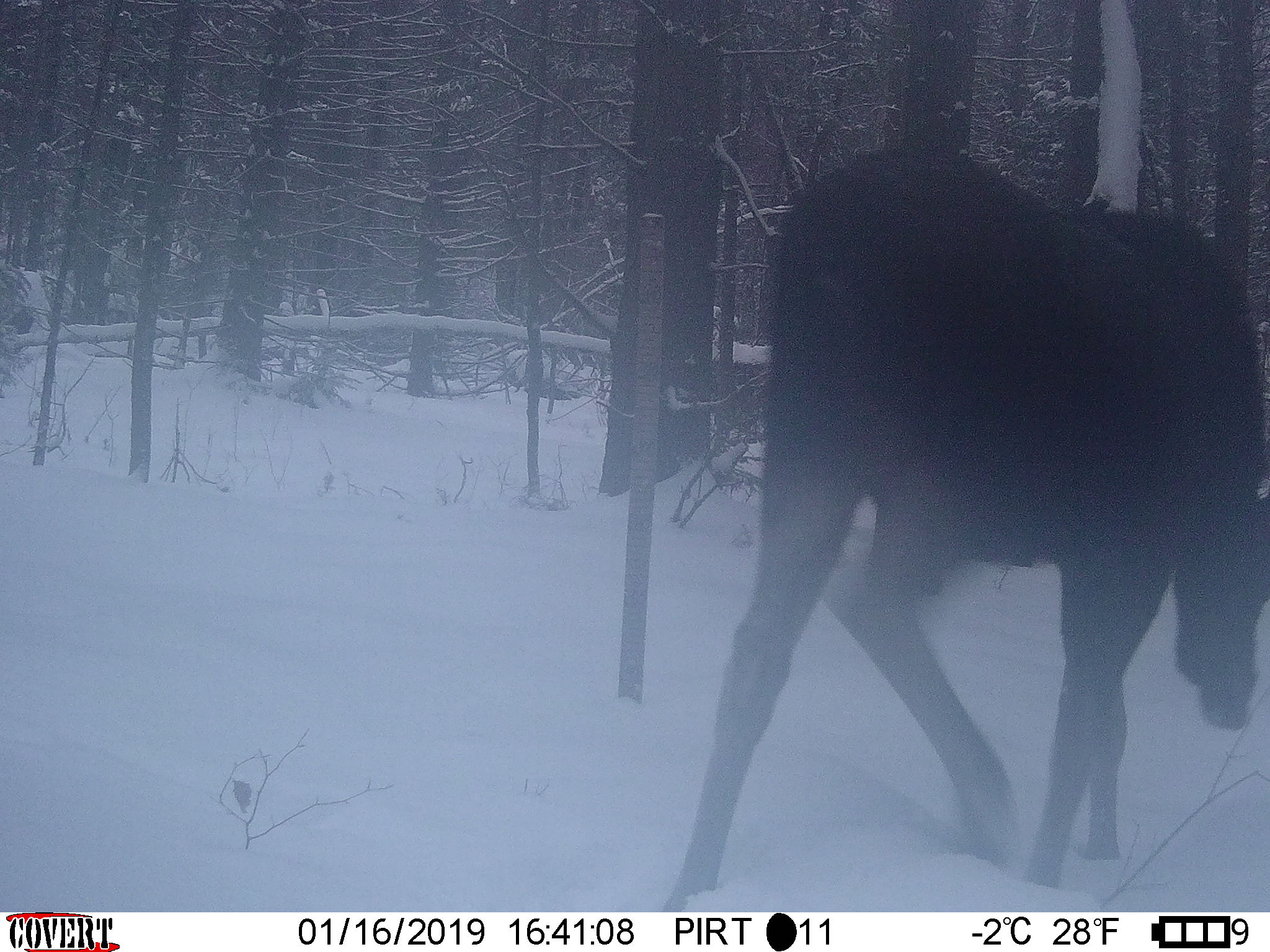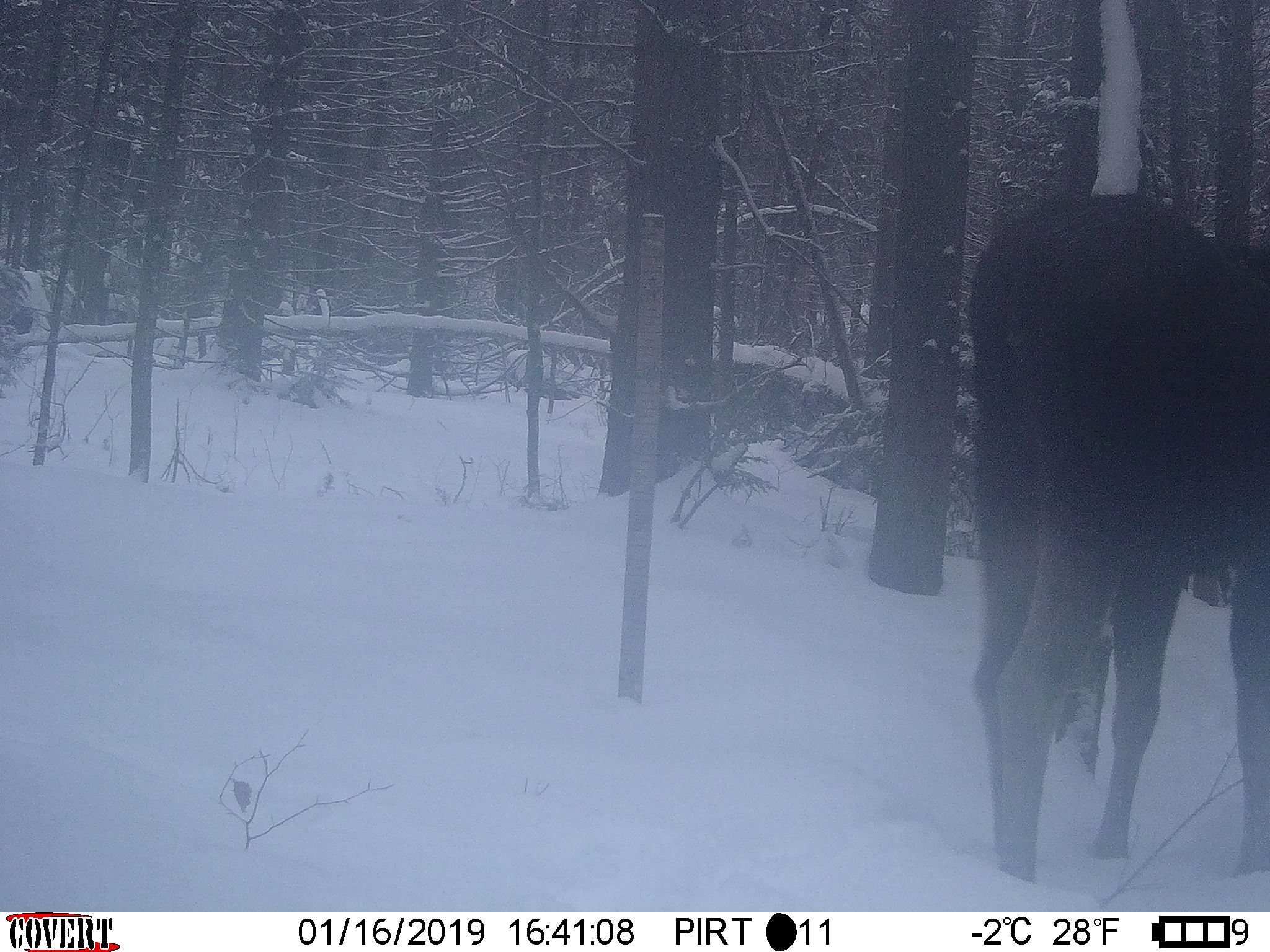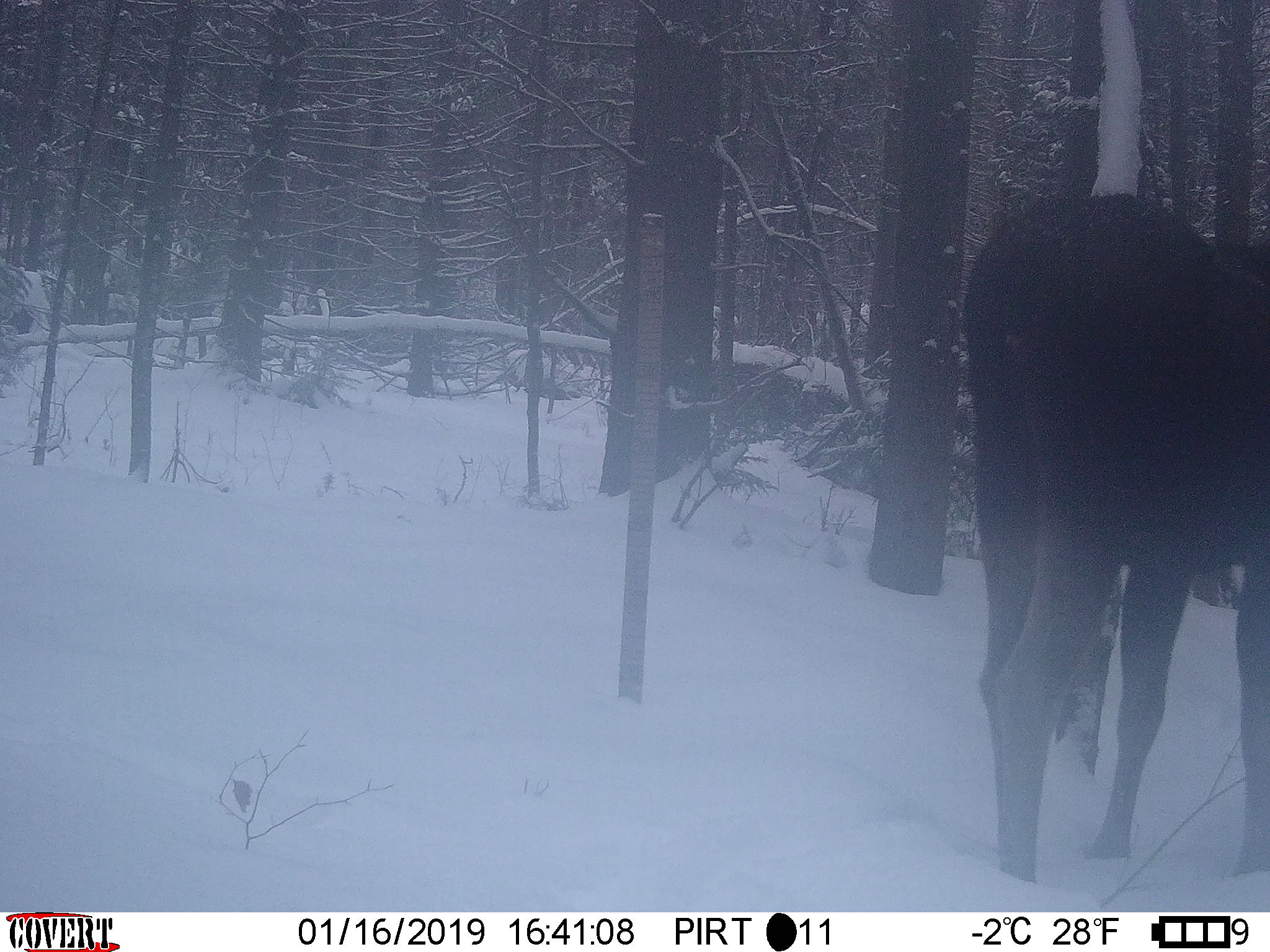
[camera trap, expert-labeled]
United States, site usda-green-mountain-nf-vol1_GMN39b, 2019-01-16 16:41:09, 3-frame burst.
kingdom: Animalia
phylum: Chordata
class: Mammalia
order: Artiodactyla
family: Cervidae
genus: Alces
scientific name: Alces alces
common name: moose